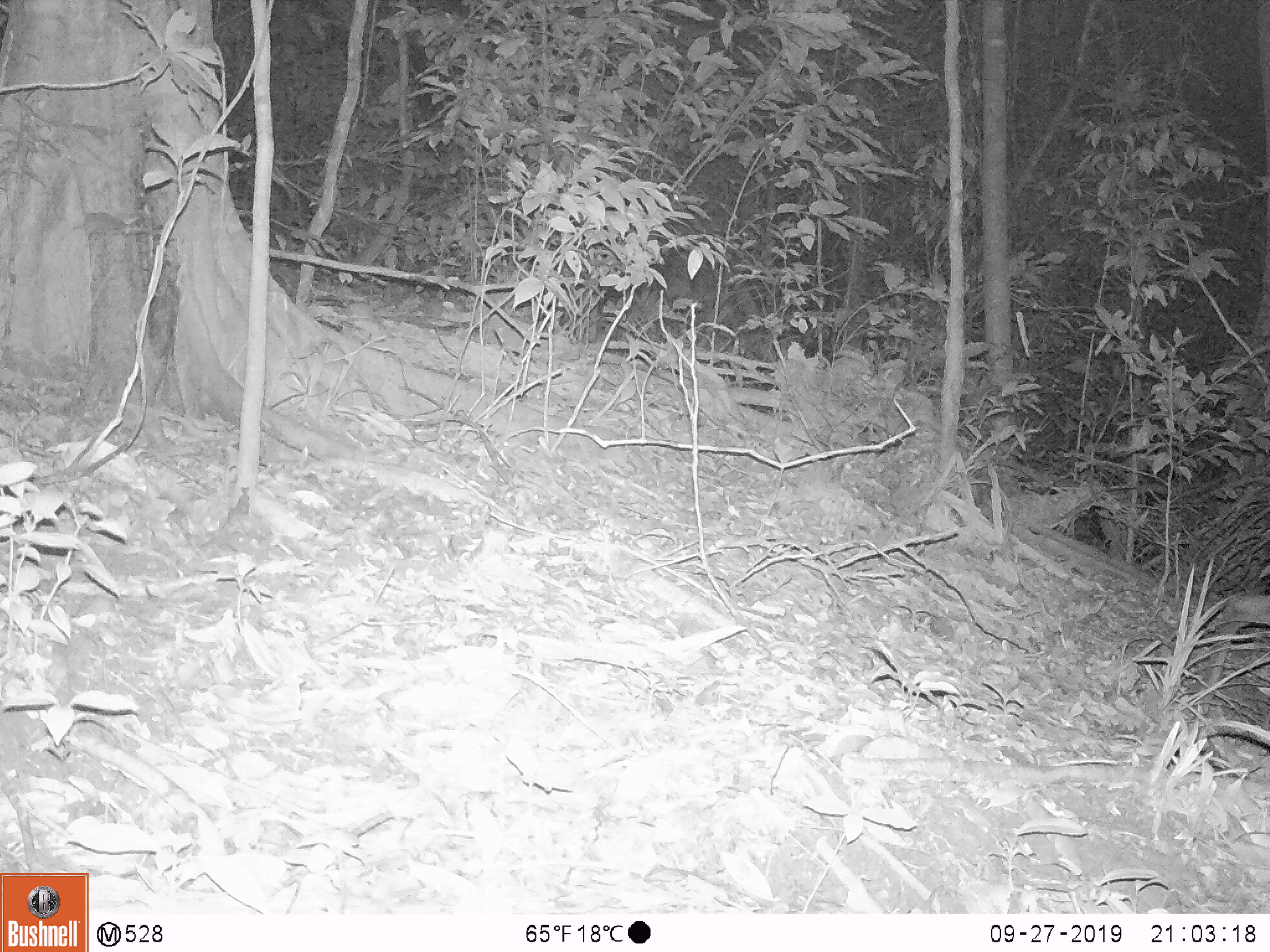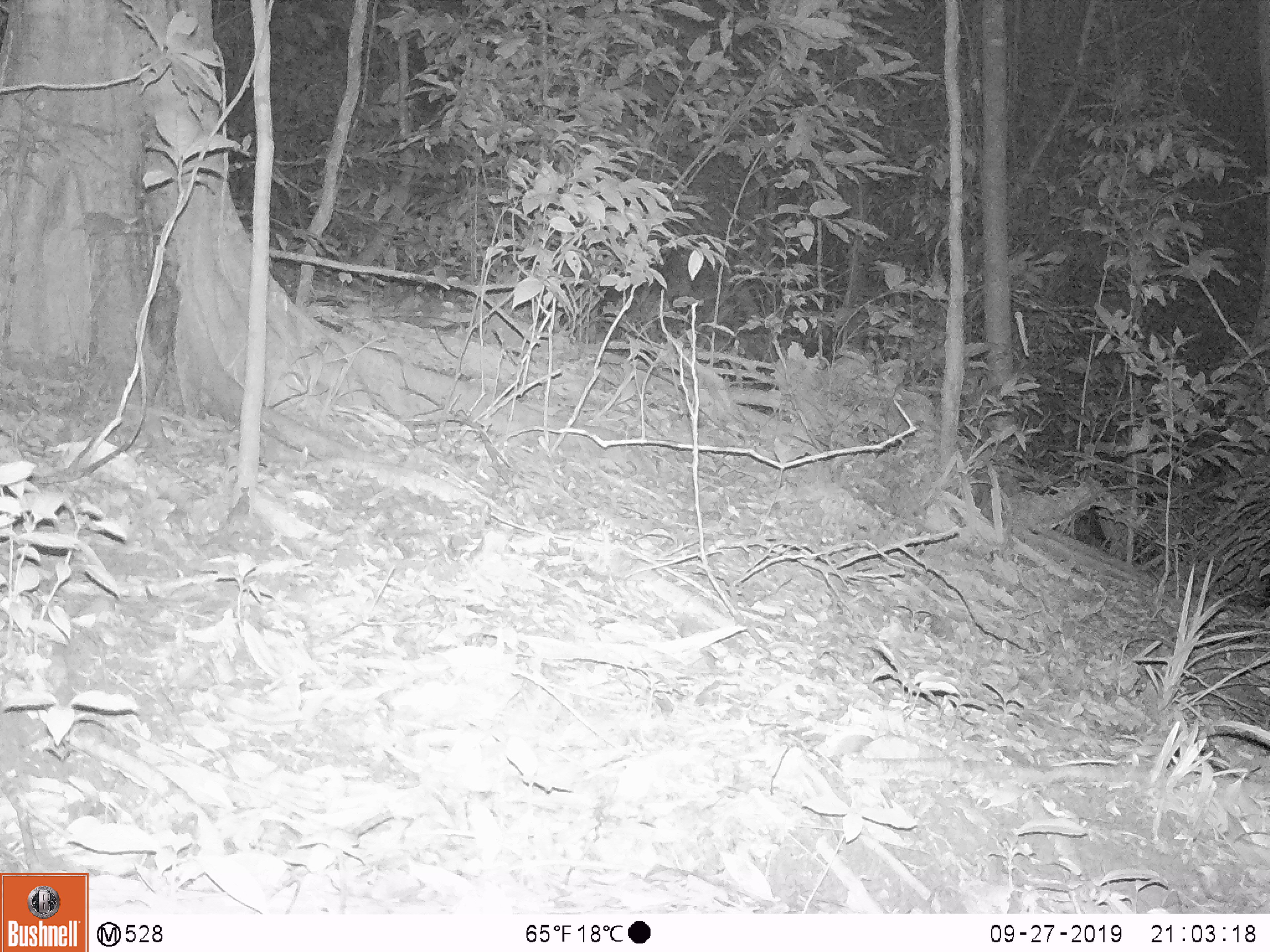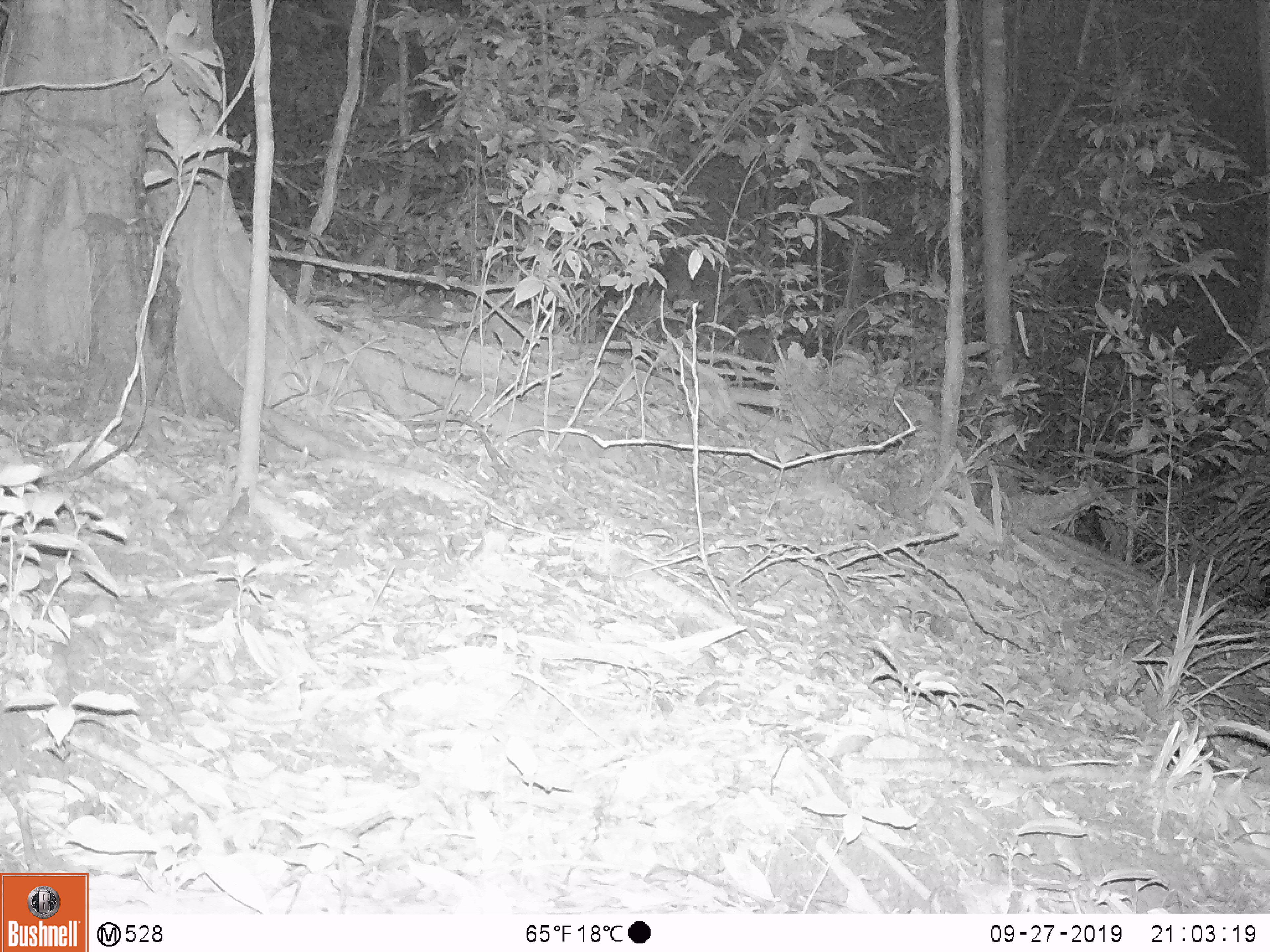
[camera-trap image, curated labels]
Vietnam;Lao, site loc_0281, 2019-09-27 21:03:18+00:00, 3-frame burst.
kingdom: Animalia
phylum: Chordata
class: Mammalia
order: Artiodactyla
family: Cervidae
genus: Muntiacus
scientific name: Muntiacus rooseveltorum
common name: roosevelt's muntjac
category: roosevelts muntjac group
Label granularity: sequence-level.